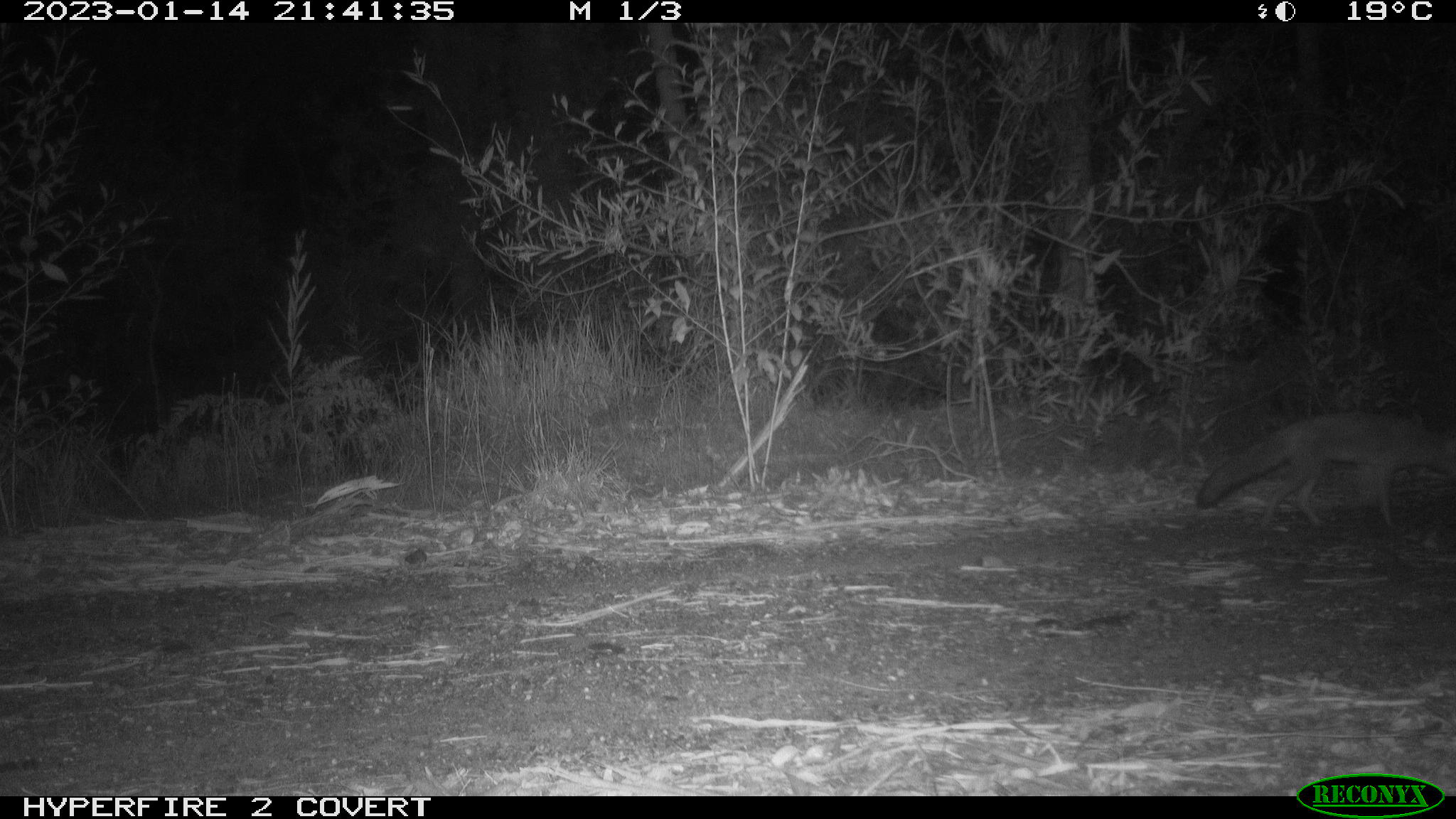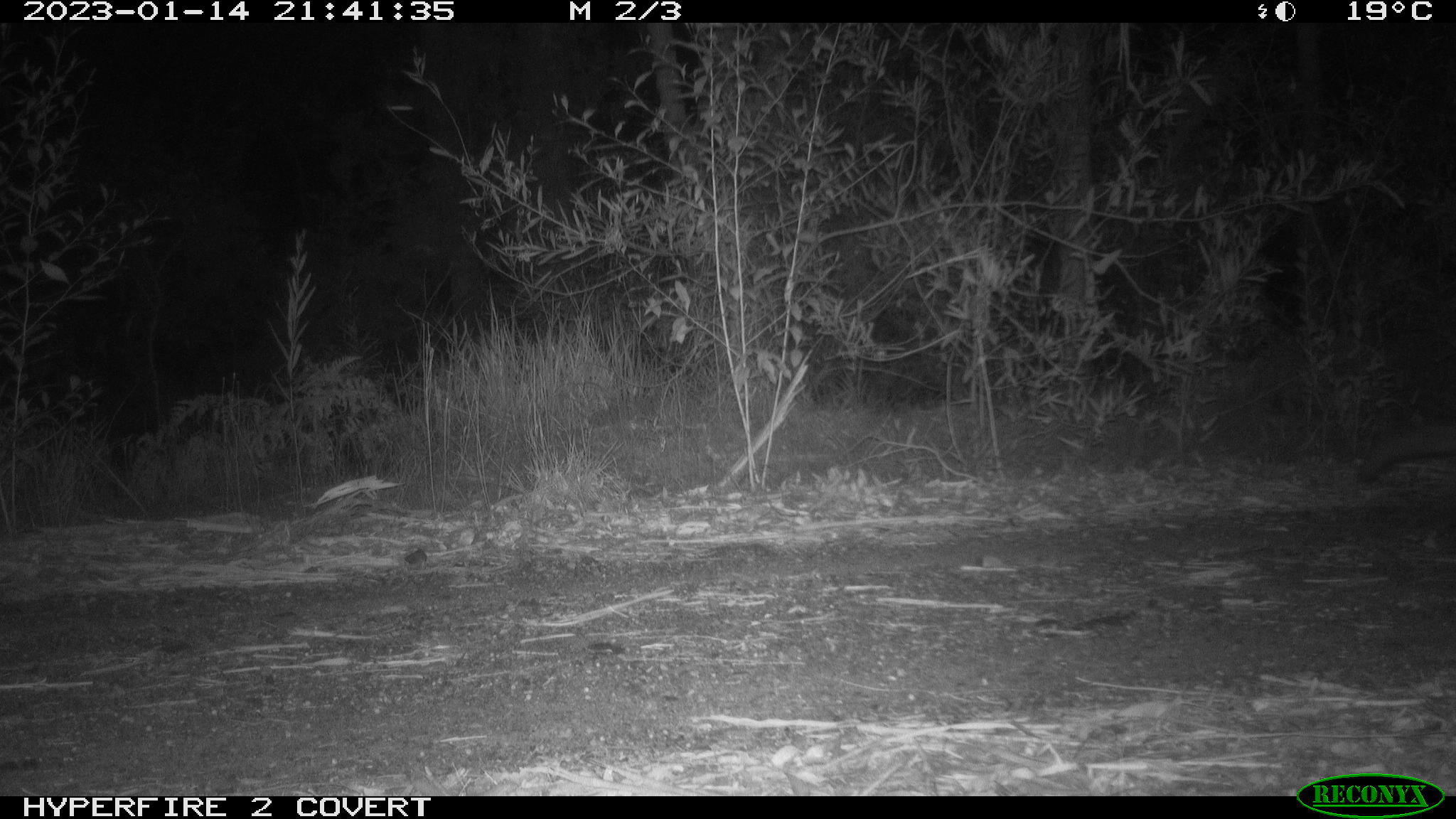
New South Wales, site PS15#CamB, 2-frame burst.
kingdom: Animalia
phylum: Chordata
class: Mammalia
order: Carnivora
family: Canidae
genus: Vulpes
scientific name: Vulpes vulpes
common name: red fox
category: fox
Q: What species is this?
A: Fox (red fox) (Vulpes vulpes).